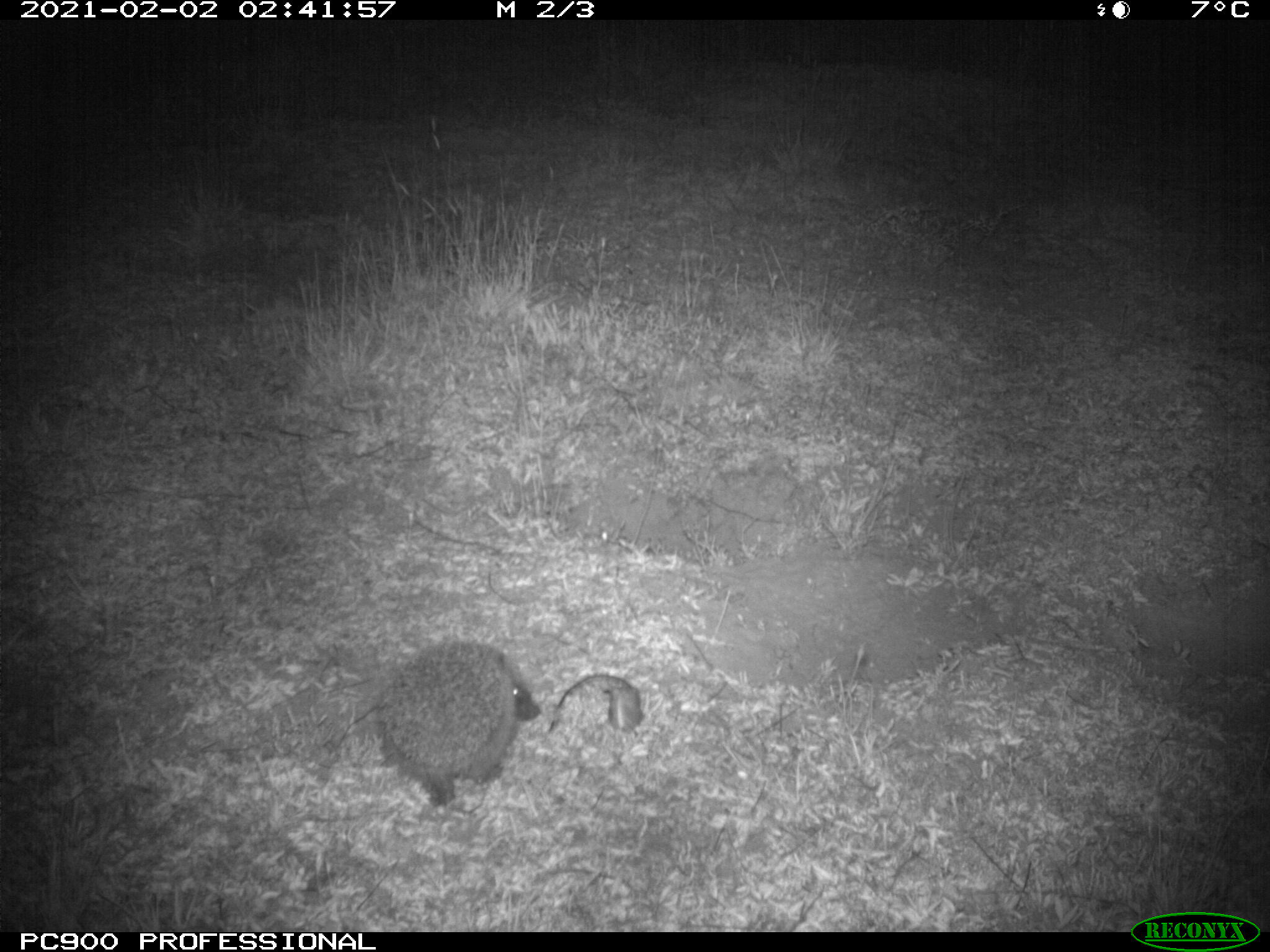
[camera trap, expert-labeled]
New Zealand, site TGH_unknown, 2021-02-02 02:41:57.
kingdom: Animalia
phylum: Chordata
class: Mammalia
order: Eulipotyphla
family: Erinaceidae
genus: Erinaceus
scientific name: Erinaceus europaeus europaeus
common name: european hedgehog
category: hedgehog